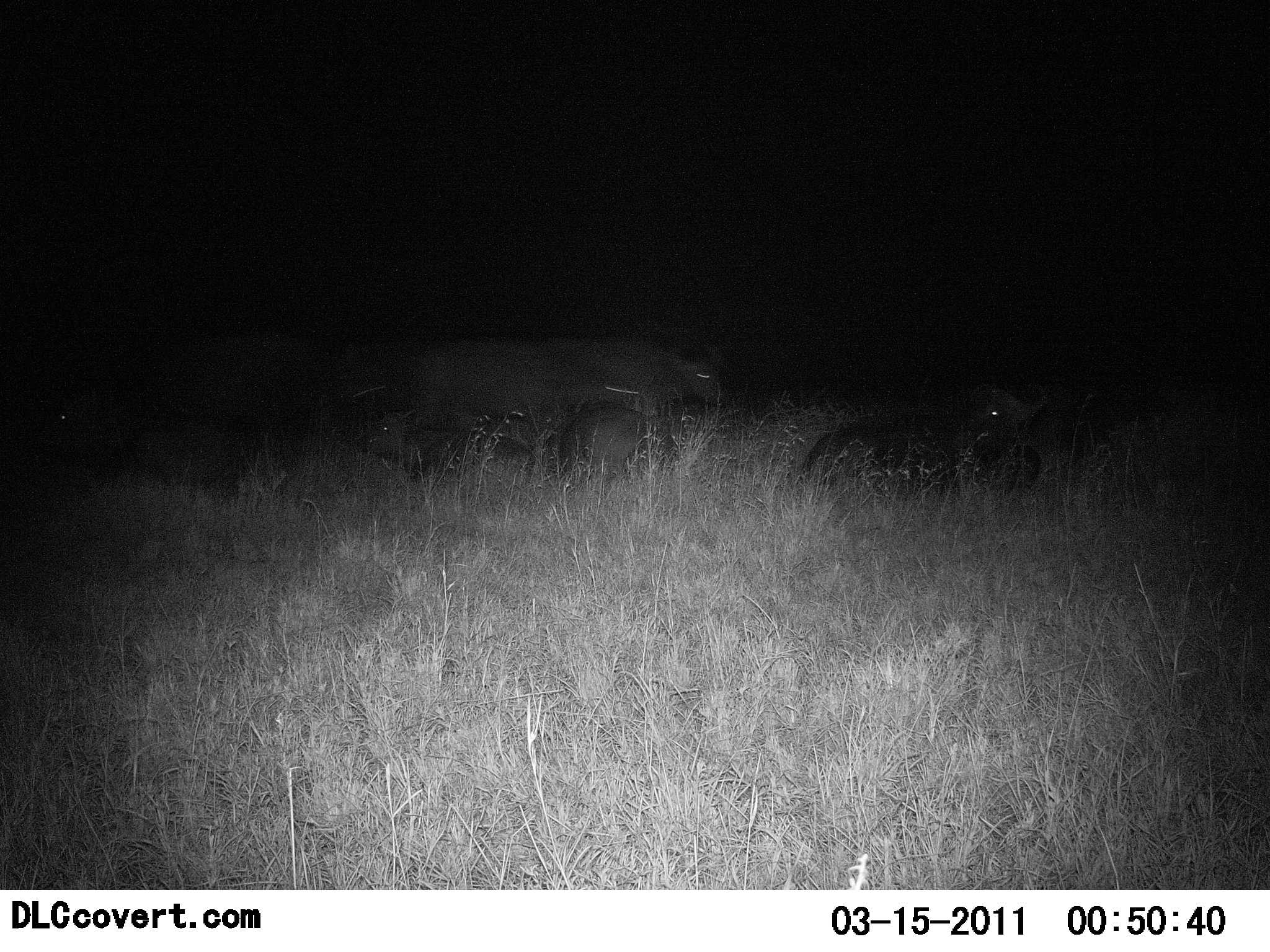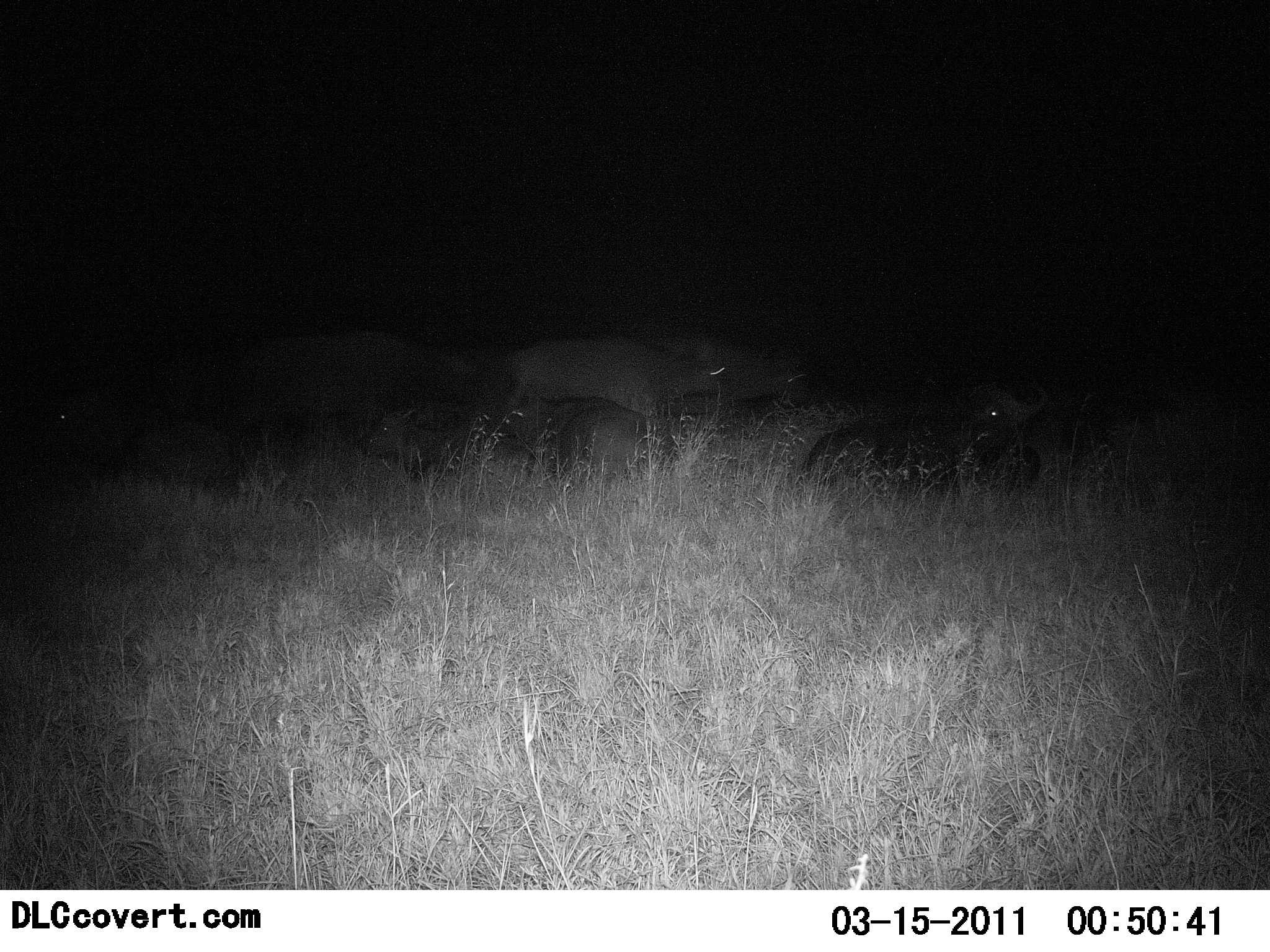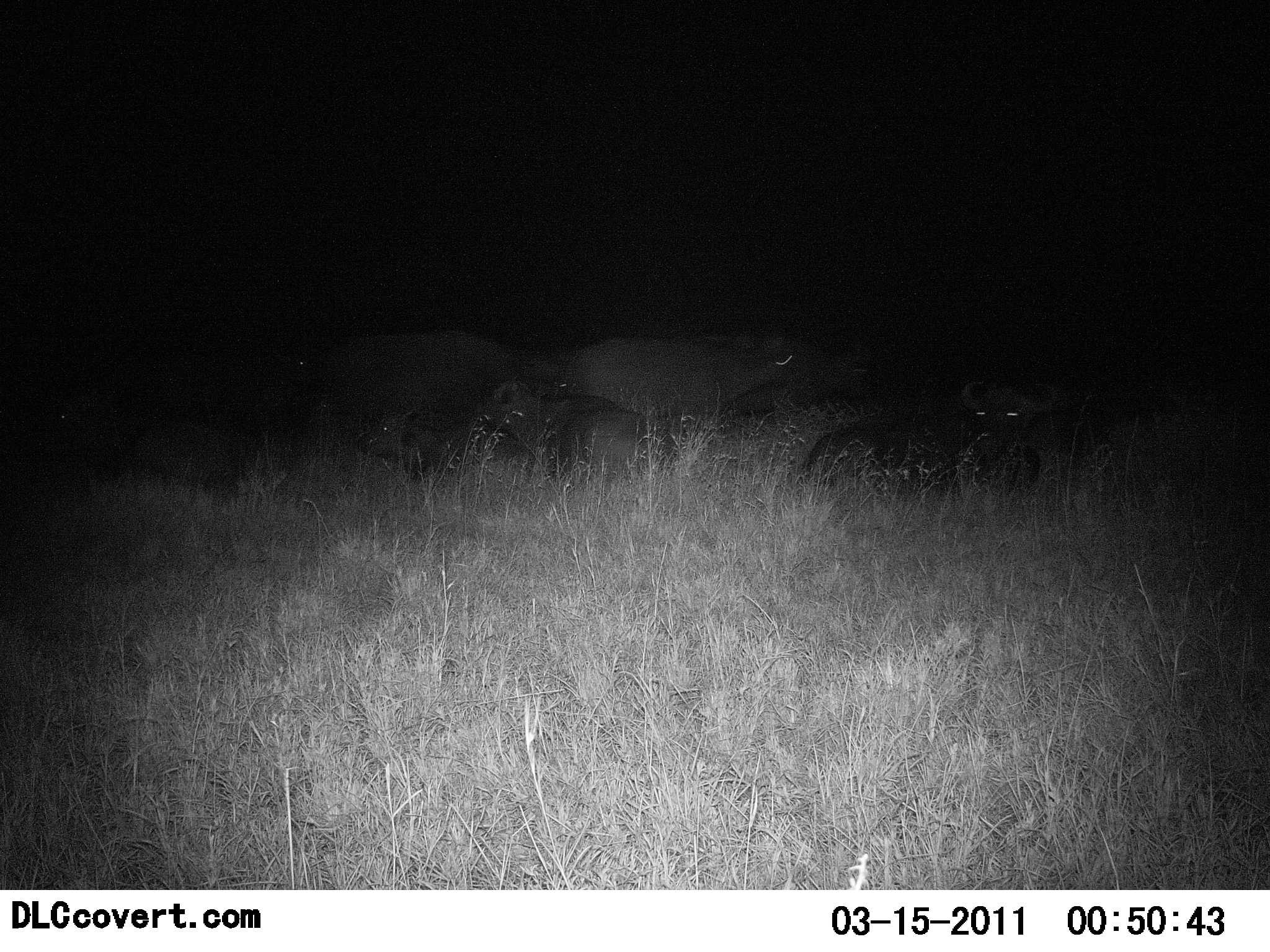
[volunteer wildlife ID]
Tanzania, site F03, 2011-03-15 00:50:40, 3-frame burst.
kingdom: Animalia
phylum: Chordata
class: Mammalia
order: Artiodactyla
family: Bovidae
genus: Syncerus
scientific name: Syncerus caffer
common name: cape buffalo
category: buffalo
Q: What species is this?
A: Buffalo (cape buffalo) (Syncerus caffer).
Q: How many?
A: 6.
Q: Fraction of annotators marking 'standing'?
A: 20%.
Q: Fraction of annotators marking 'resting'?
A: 90%.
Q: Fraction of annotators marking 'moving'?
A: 100%.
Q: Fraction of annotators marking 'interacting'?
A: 0%.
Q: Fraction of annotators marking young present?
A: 0%.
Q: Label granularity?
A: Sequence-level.